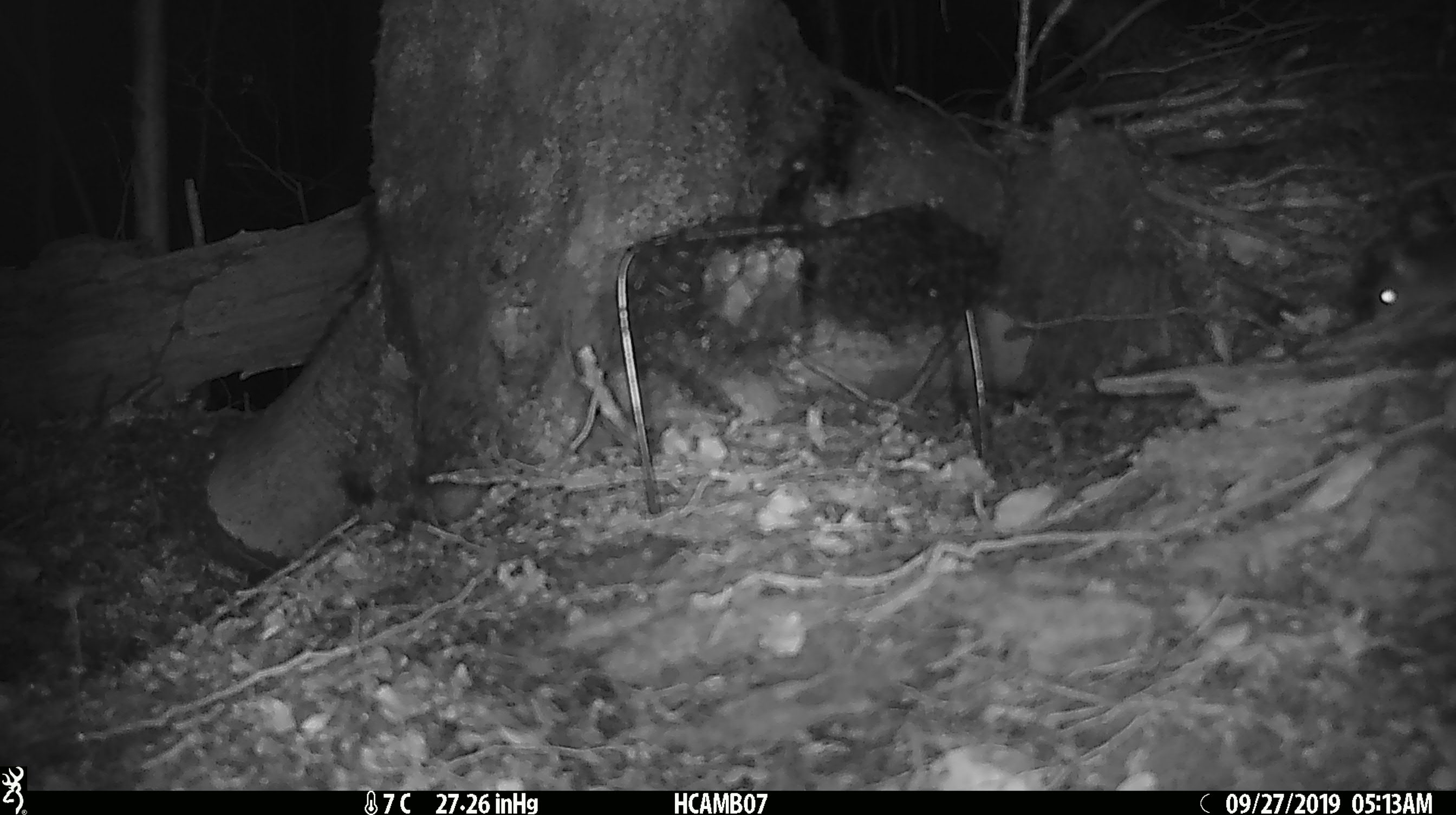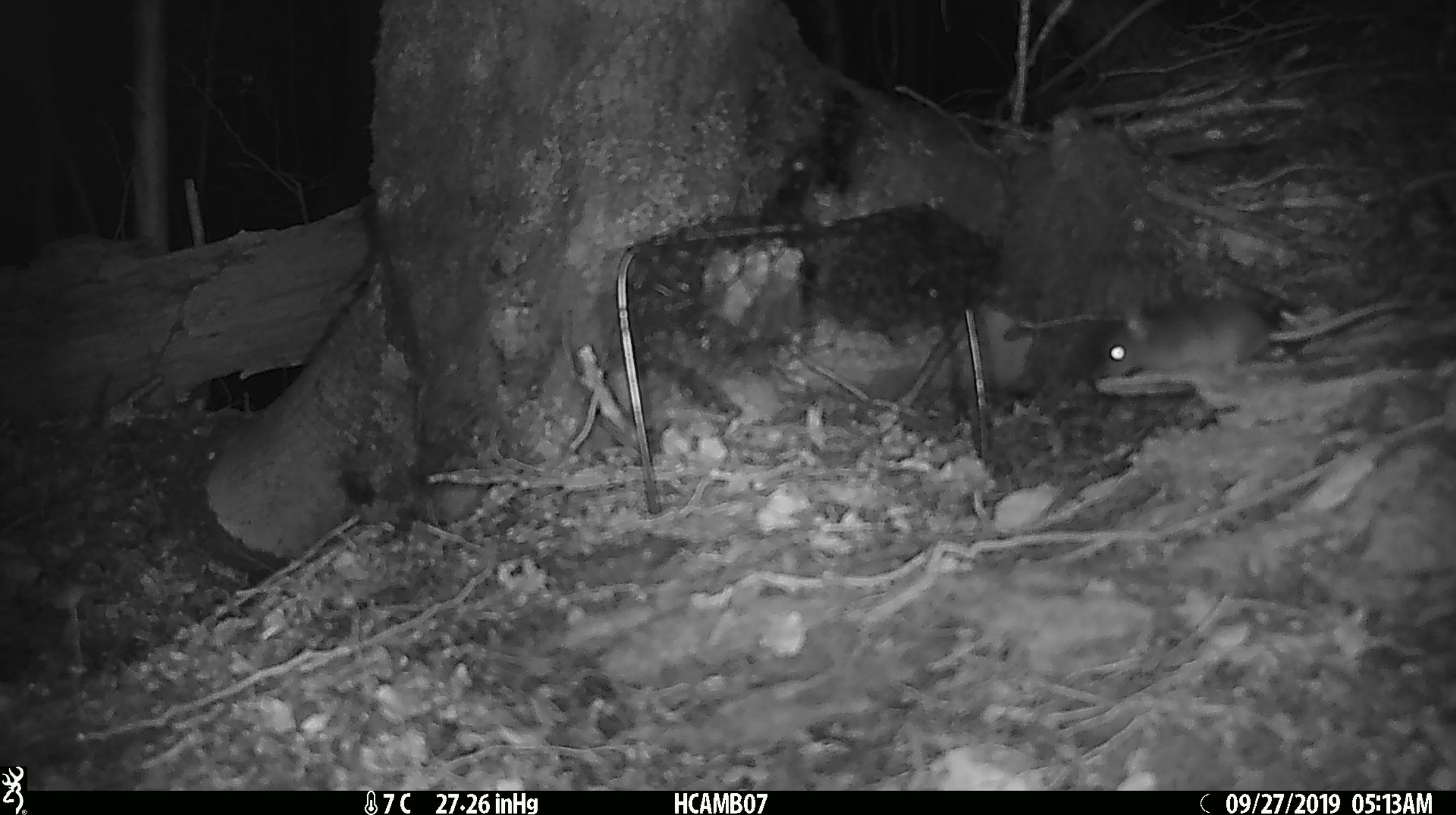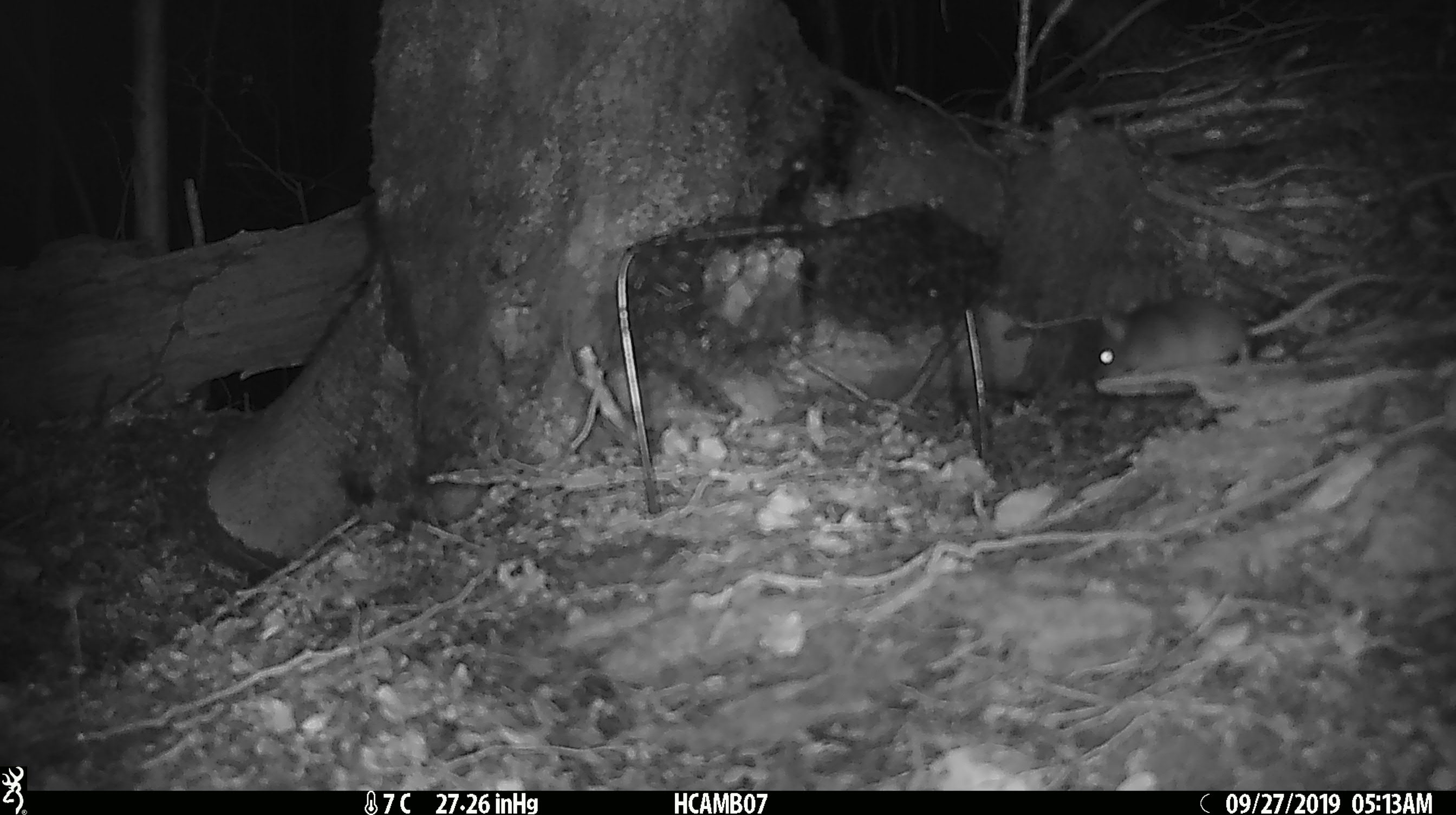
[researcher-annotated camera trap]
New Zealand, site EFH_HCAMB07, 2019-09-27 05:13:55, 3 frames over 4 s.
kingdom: Animalia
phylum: Chordata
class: Mammalia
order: Rodentia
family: Muridae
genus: Mus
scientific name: Mus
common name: mouse